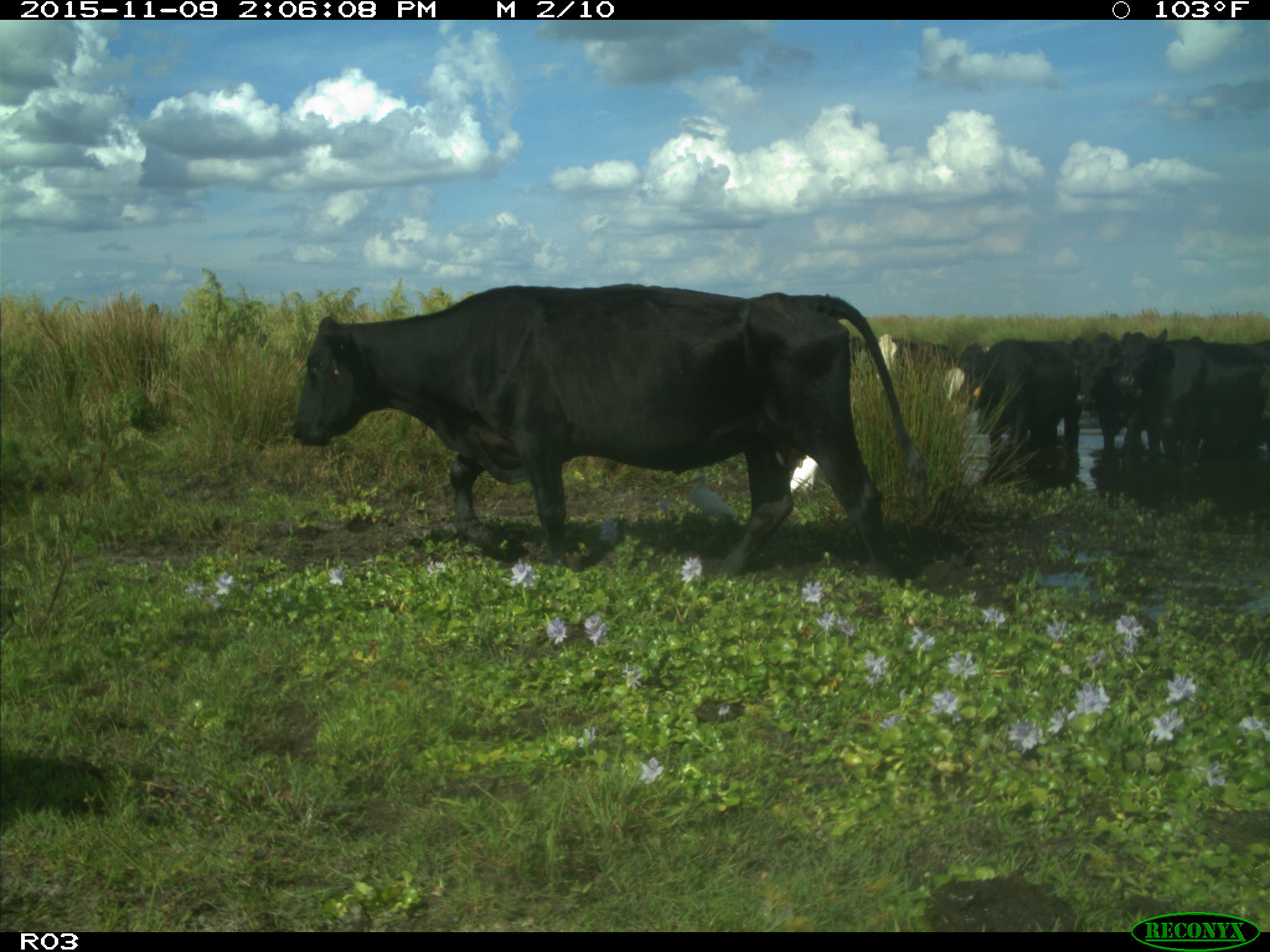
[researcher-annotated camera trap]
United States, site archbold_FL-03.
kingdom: Animalia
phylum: Chordata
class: Mammalia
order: Artiodactyla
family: Bovidae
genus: Bos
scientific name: Bos taurus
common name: domestic cow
Bos taurus (domestic cow).